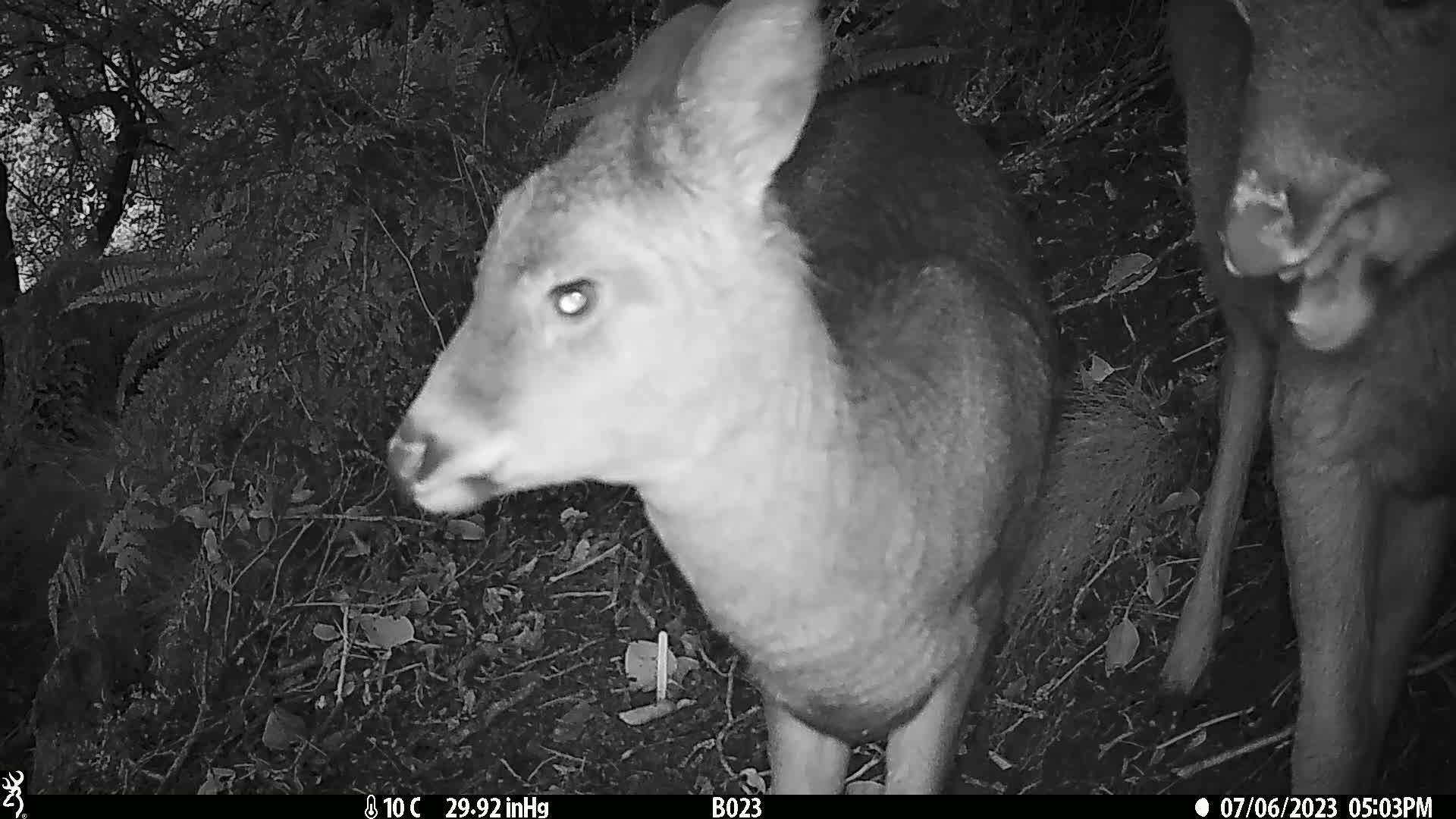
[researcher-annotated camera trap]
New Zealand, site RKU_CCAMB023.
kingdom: Animalia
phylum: Chordata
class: Mammalia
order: Artiodactyla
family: Cervidae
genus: Odocoileus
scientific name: Odocoileus virginianus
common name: white-tailed deer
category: white tailed deer